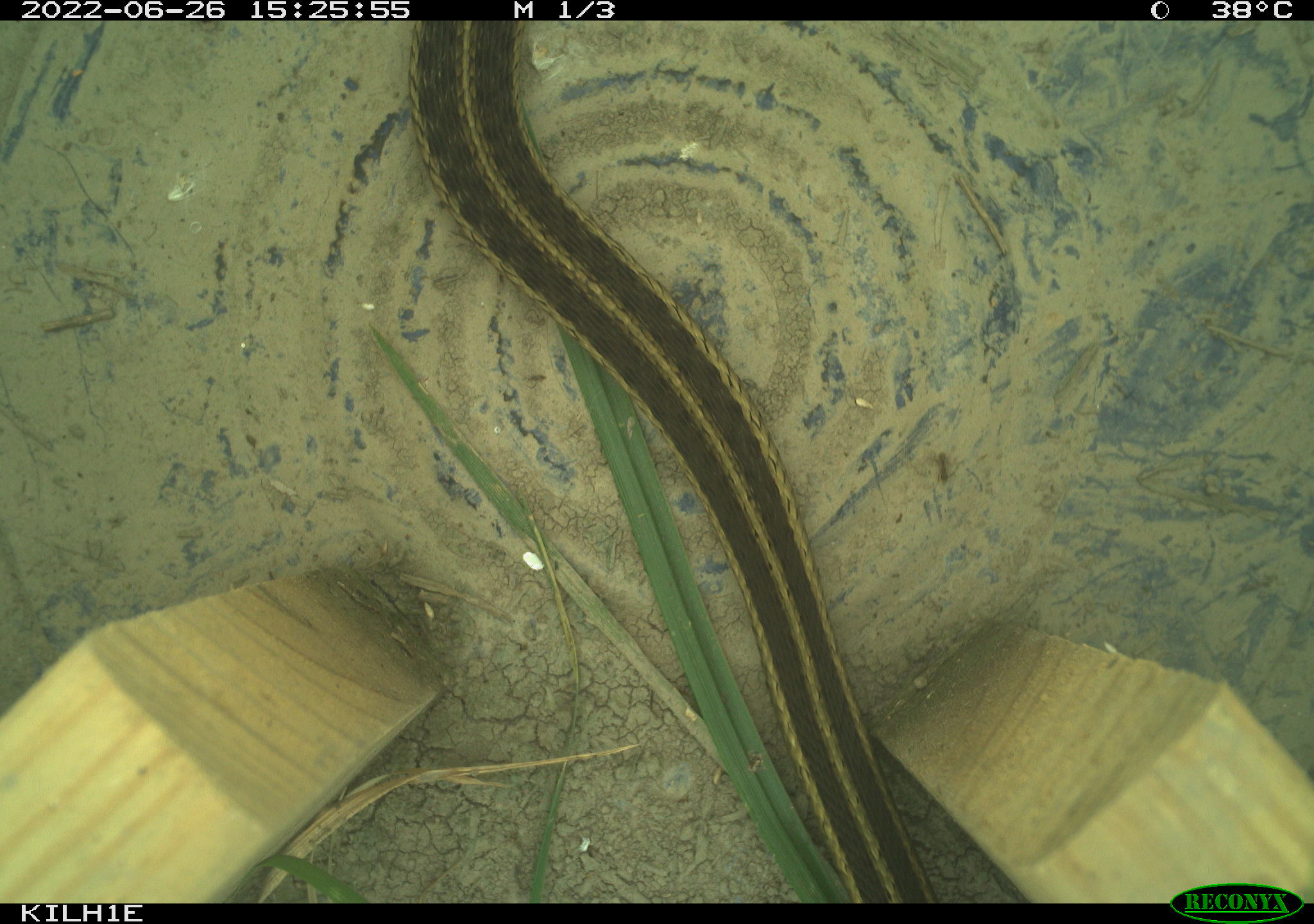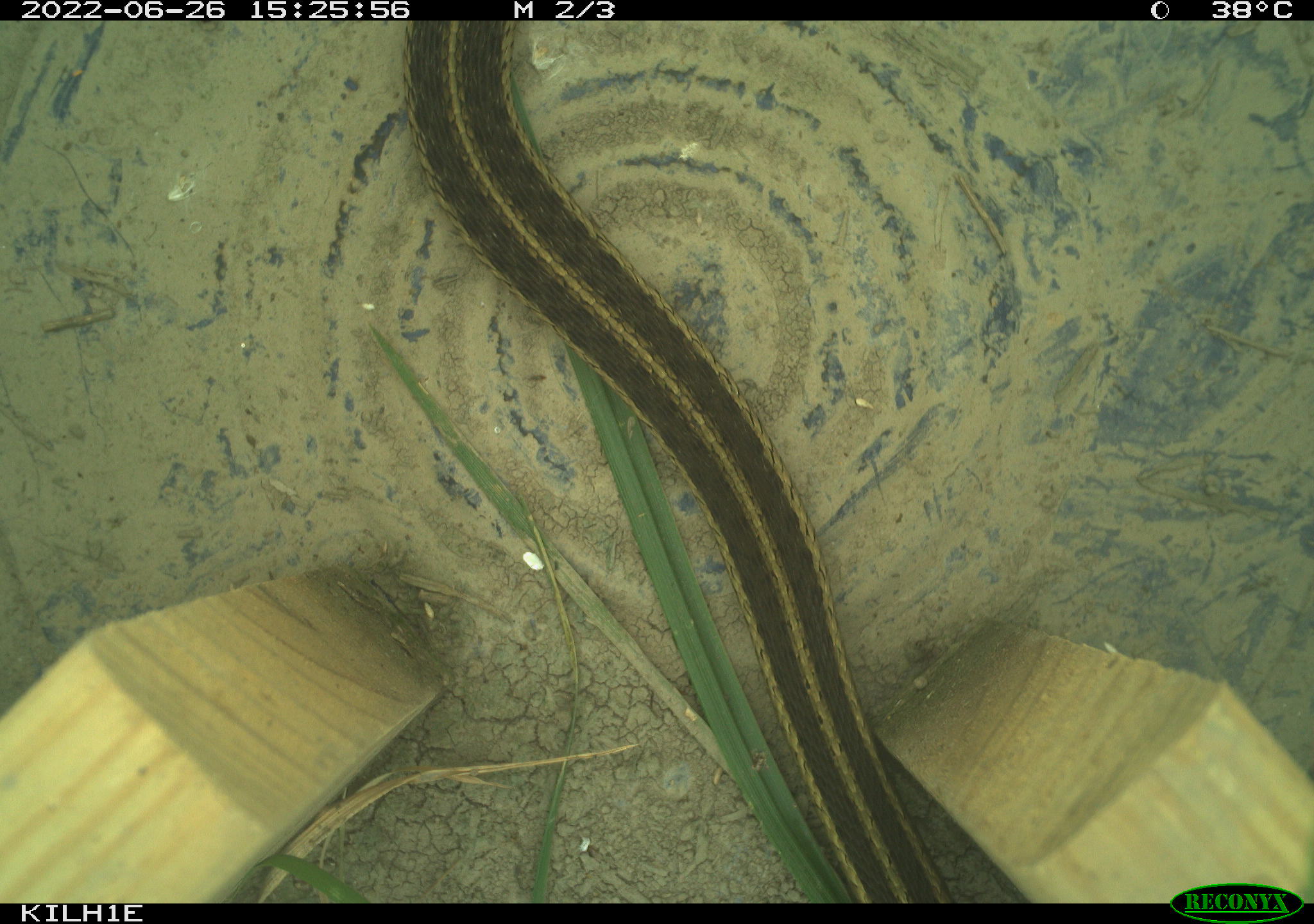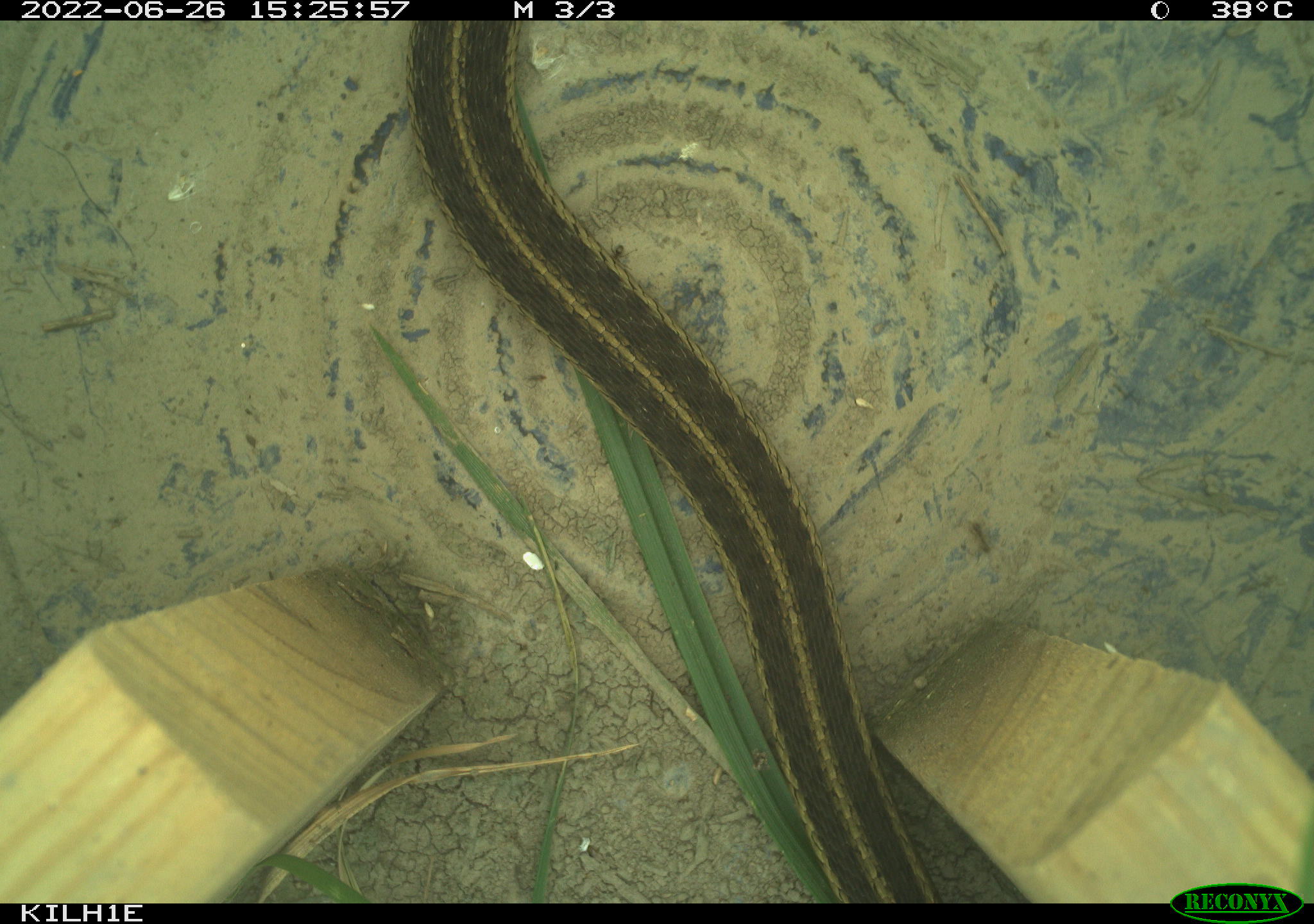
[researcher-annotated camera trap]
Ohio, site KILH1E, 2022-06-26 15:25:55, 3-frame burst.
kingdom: Animalia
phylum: Chordata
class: Reptilia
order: Squamata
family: Colubridae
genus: Thamnophis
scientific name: Thamnophis sirtalis sirtalis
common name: eastern gartersnake